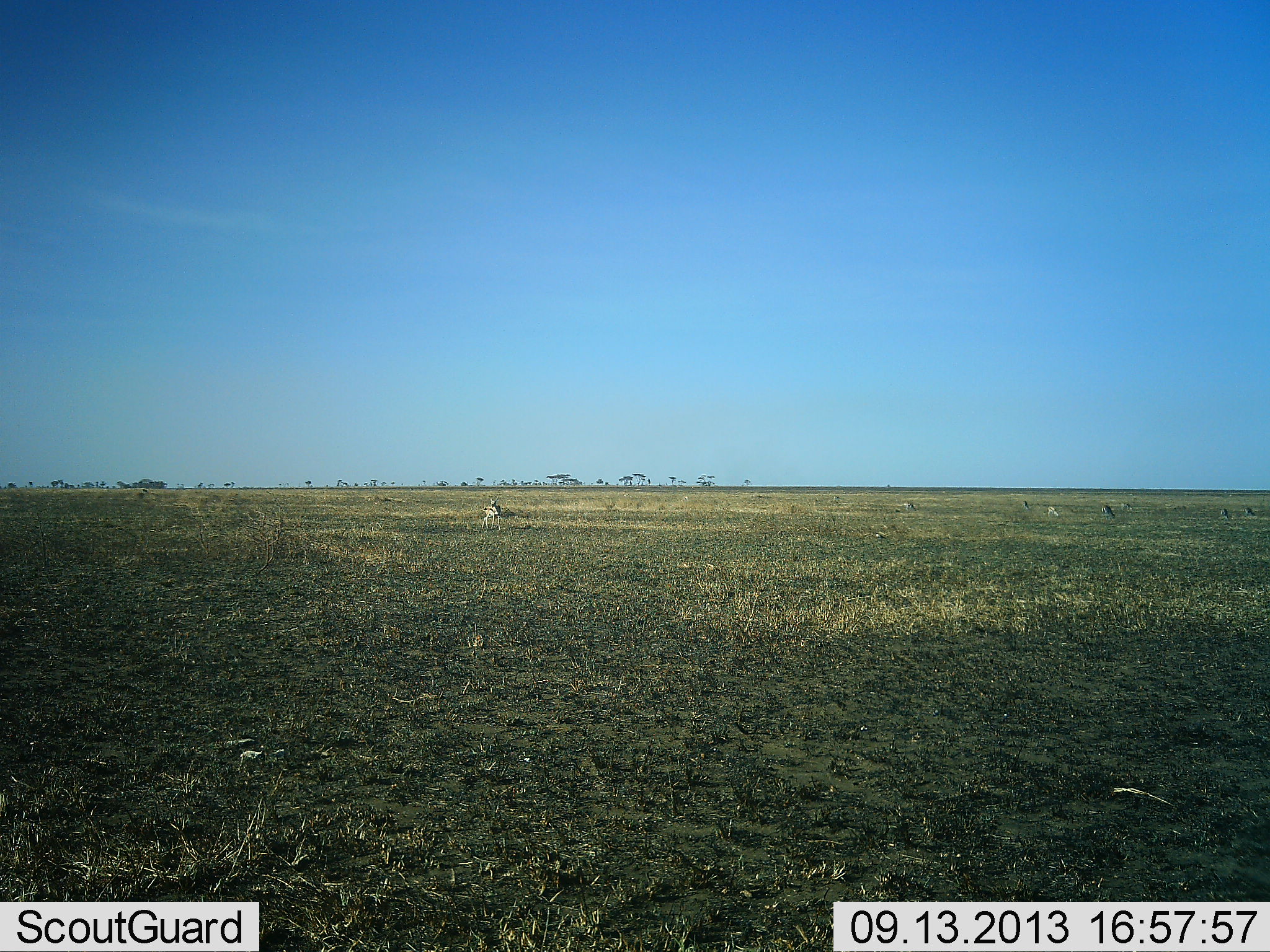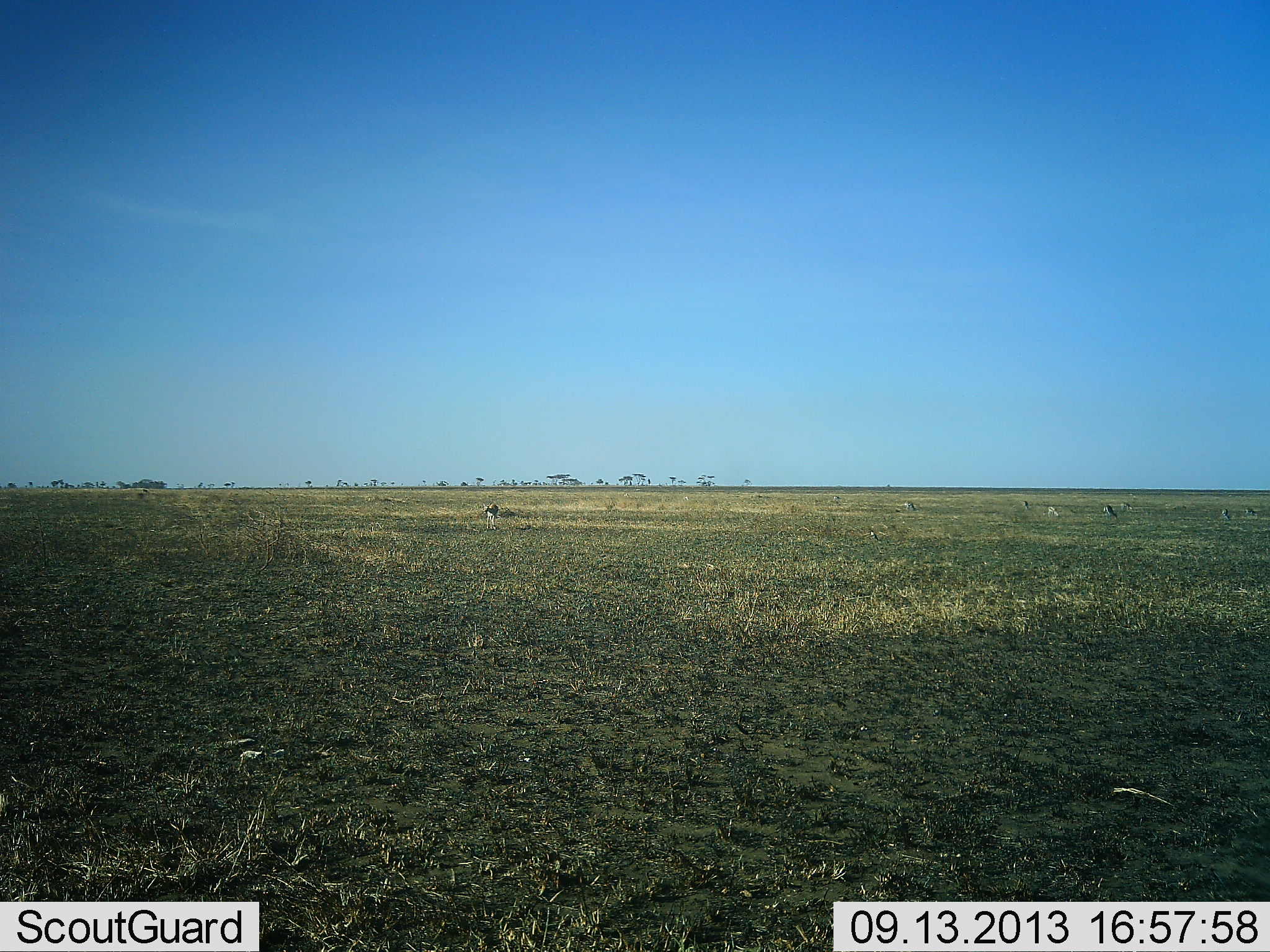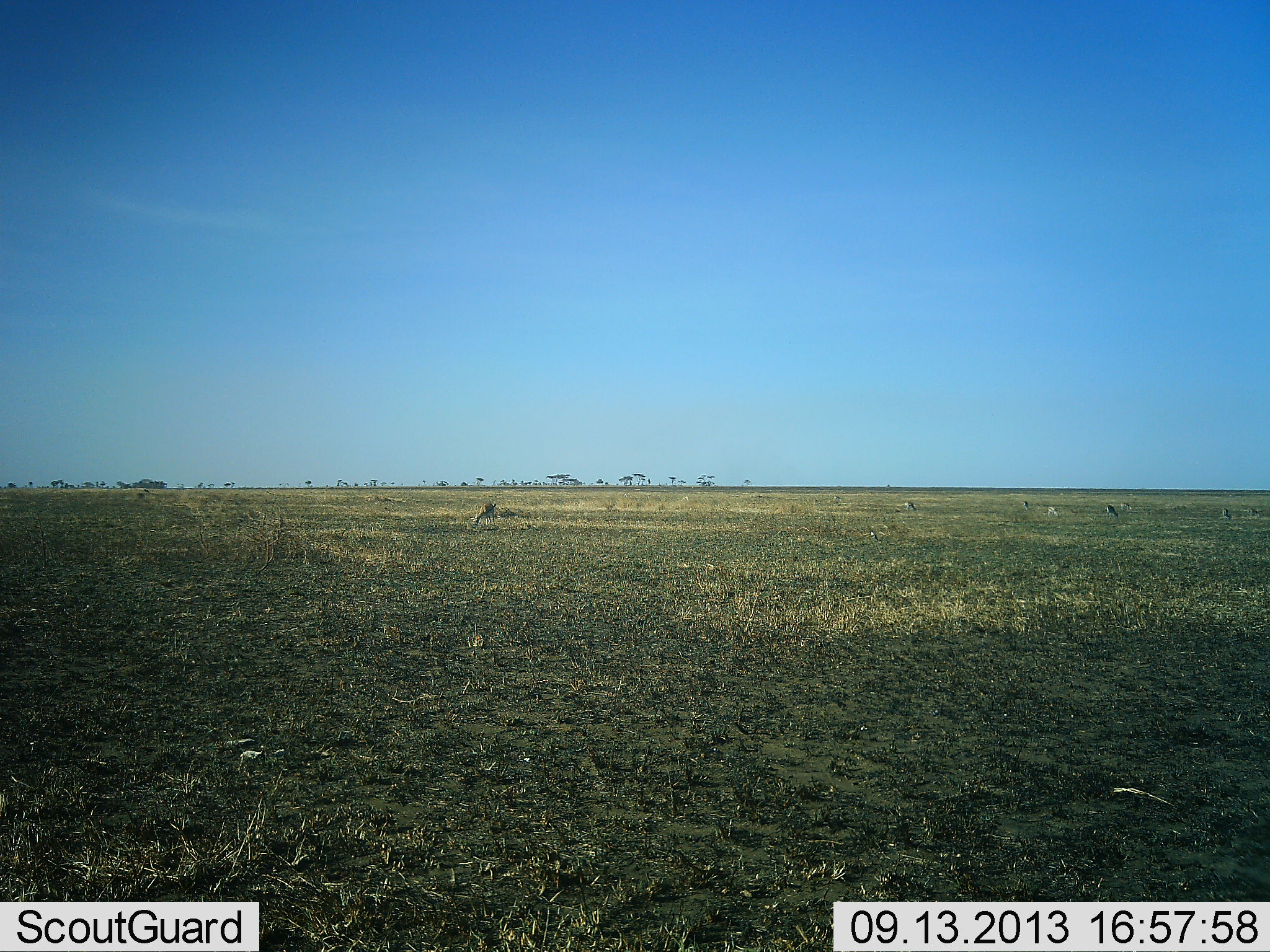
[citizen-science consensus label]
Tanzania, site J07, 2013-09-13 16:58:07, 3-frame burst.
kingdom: Animalia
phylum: Chordata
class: Mammalia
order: Artiodactyla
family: Bovidae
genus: Eudorcas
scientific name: Eudorcas thomsonii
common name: thomson's gazelle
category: gazellethomsons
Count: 11-50.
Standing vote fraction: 62%.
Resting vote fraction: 0%.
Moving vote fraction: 12%.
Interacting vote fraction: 0%.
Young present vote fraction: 0%.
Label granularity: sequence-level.